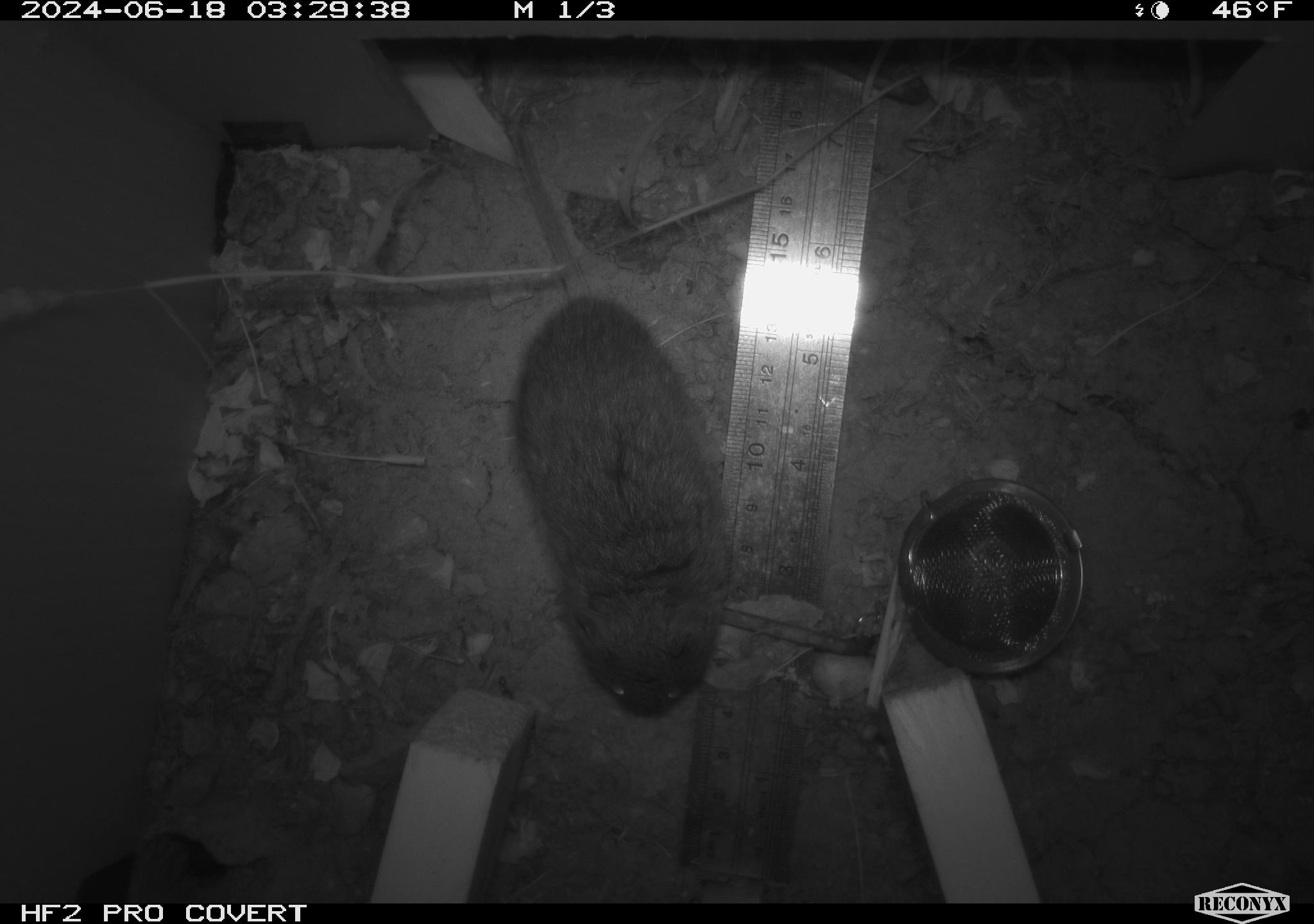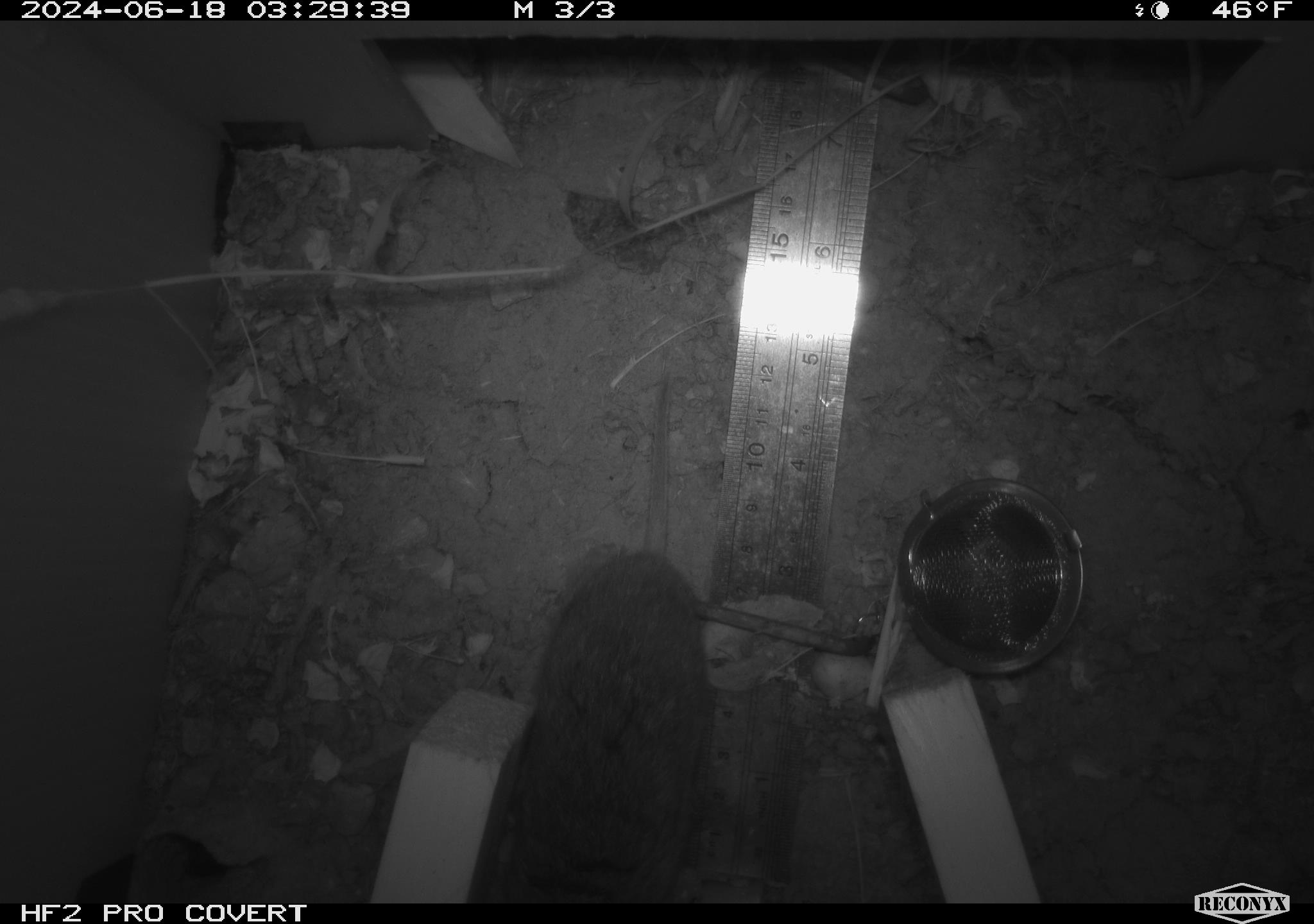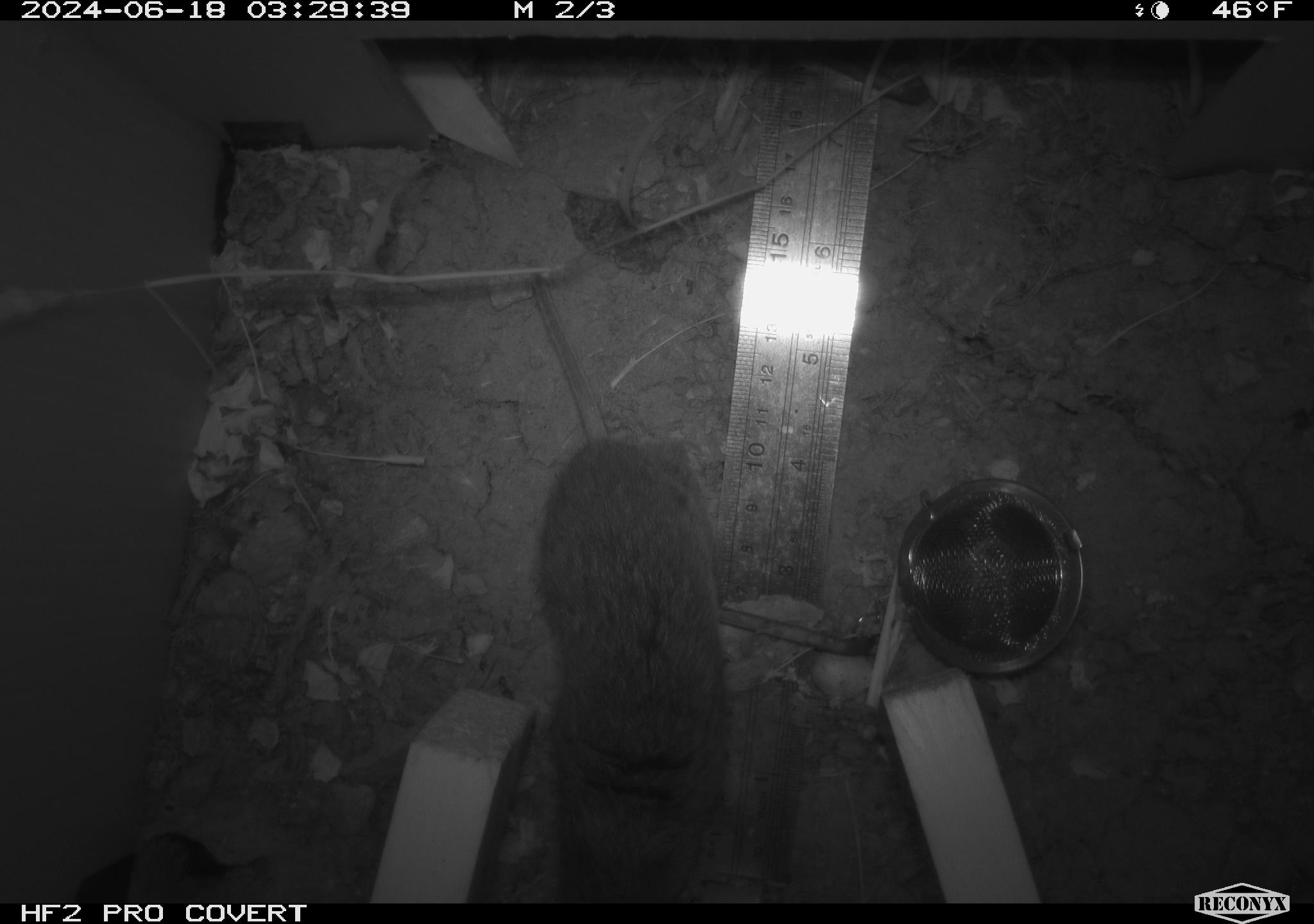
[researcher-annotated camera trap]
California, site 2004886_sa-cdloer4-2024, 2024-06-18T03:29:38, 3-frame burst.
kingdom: Animalia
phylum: Chordata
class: Mammalia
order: Rodentia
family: Cricetidae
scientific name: Arvicolinae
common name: voles, lemmings, and muskrats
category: arvicolinae subfamily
Arvicolinae subfamily (voles, lemmings, and muskrats) (Arvicolinae).